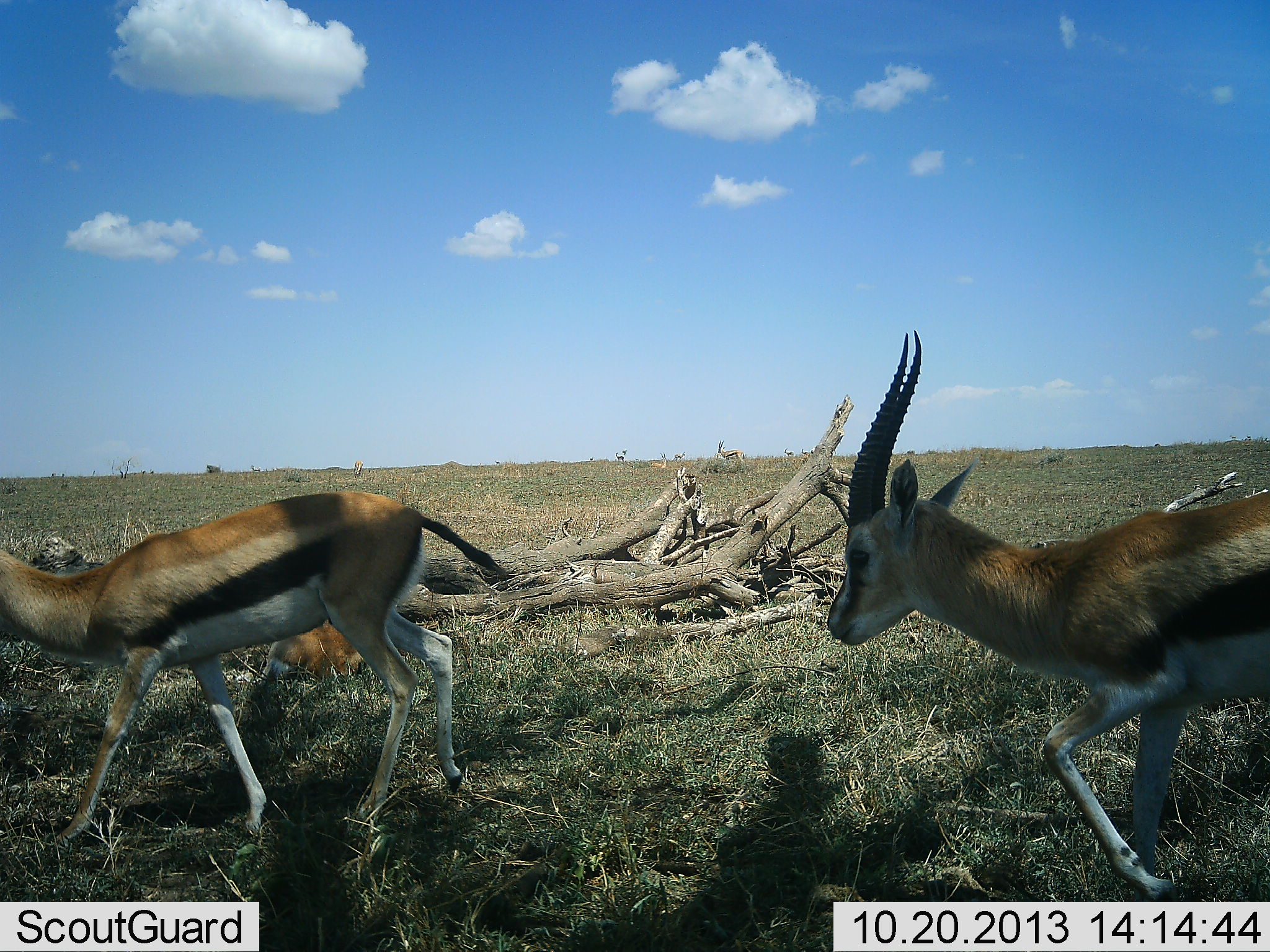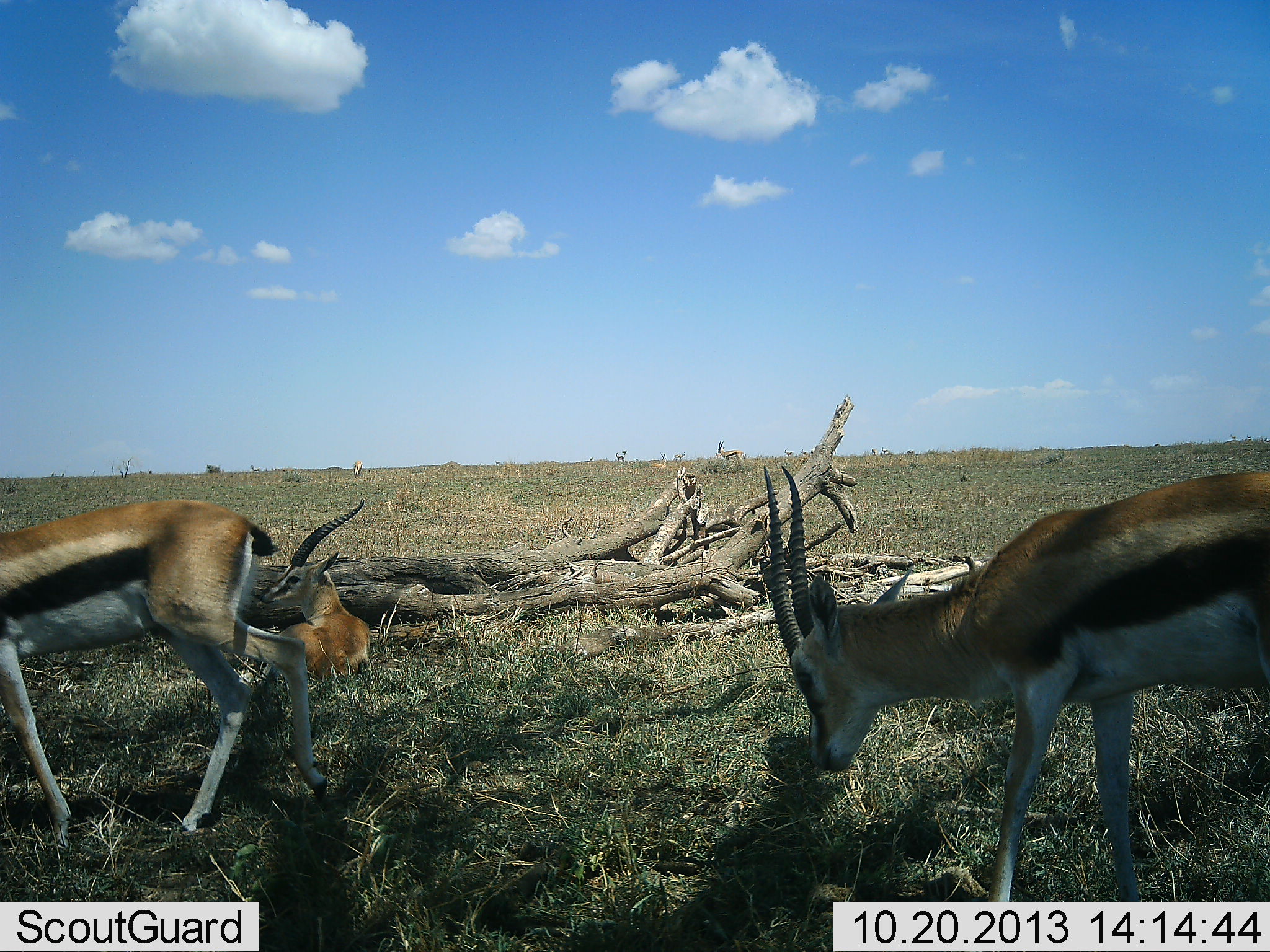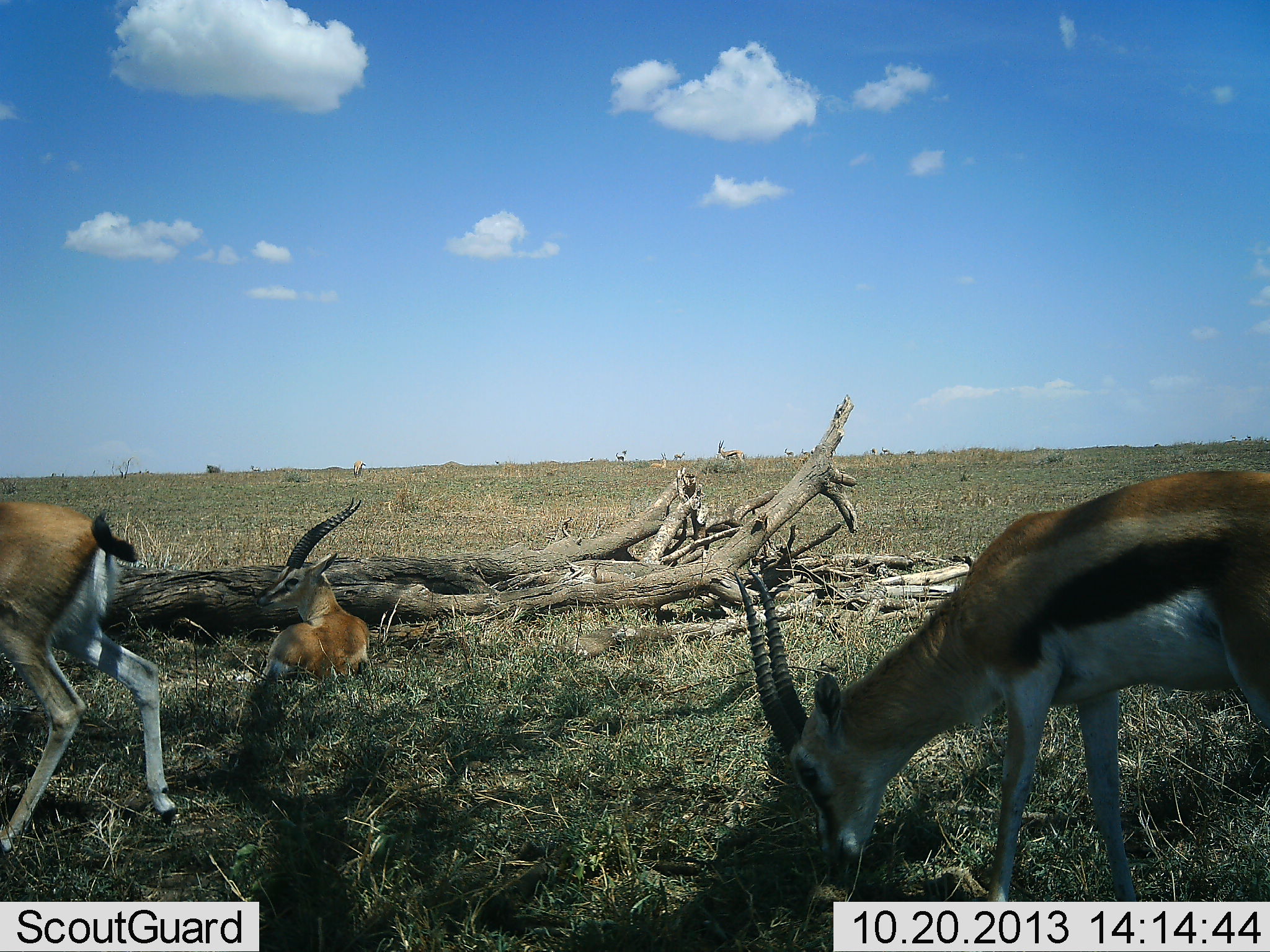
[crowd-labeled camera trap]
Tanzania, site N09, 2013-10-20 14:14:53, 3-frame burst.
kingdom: Animalia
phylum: Chordata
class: Mammalia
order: Artiodactyla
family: Bovidae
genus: Eudorcas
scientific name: Eudorcas thomsonii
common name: thomson's gazelle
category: gazellethomsons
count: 3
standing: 25%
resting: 92%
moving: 54%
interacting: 0%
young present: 0%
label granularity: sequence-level